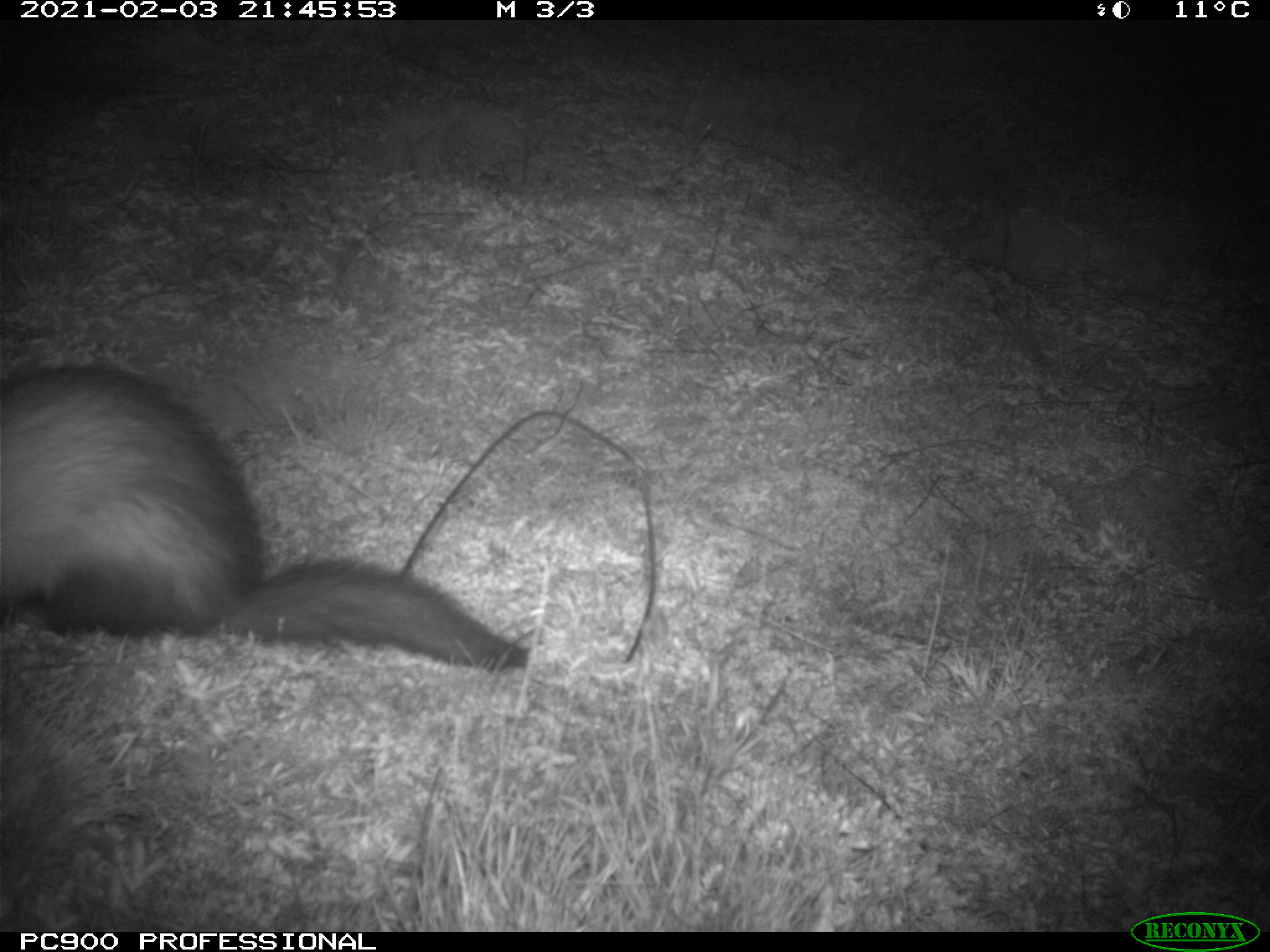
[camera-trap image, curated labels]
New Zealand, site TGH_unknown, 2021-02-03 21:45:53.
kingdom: Animalia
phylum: Chordata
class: Mammalia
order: Carnivora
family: Mustelidae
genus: Mustela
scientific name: Mustela furo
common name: ferret